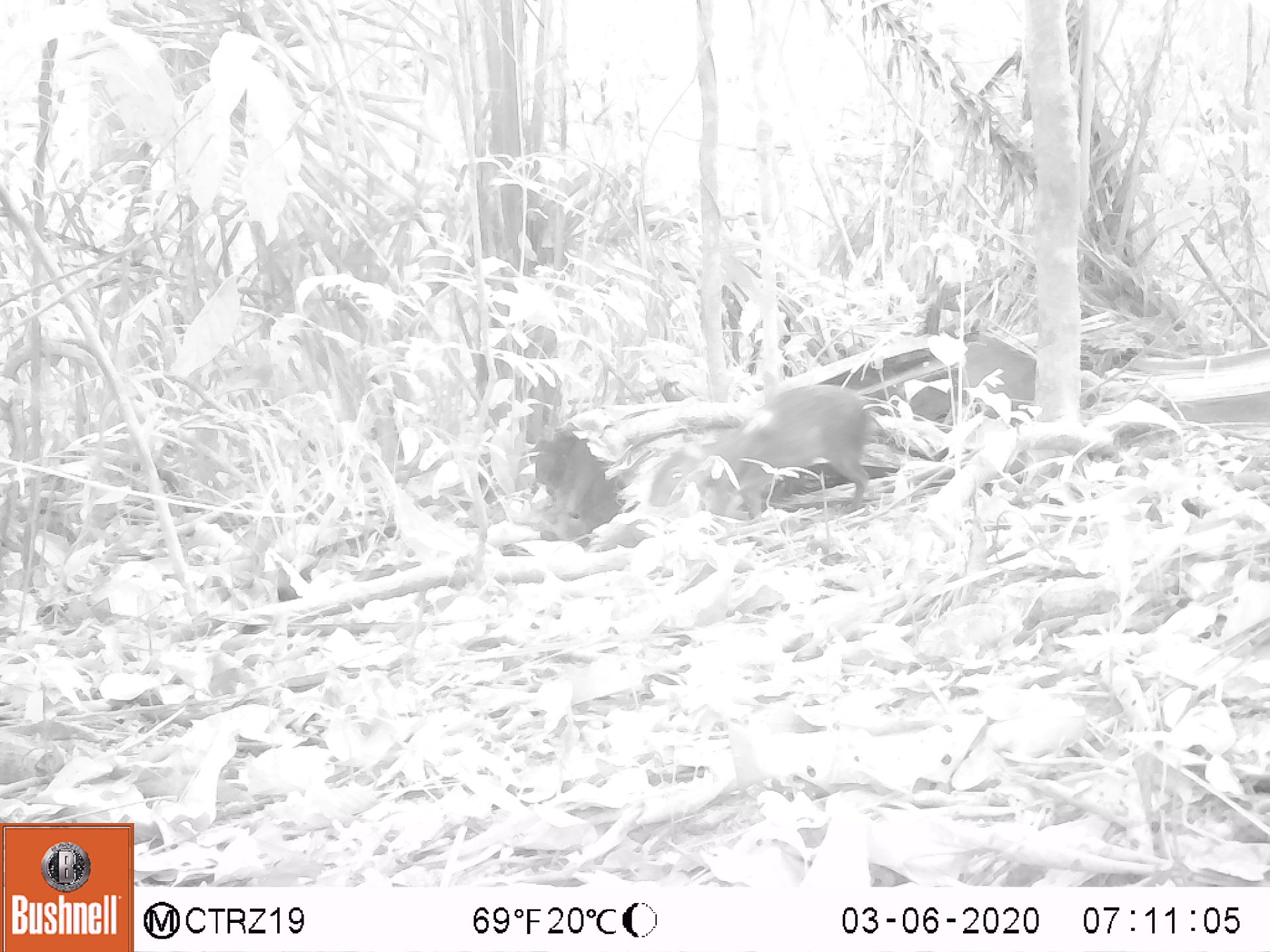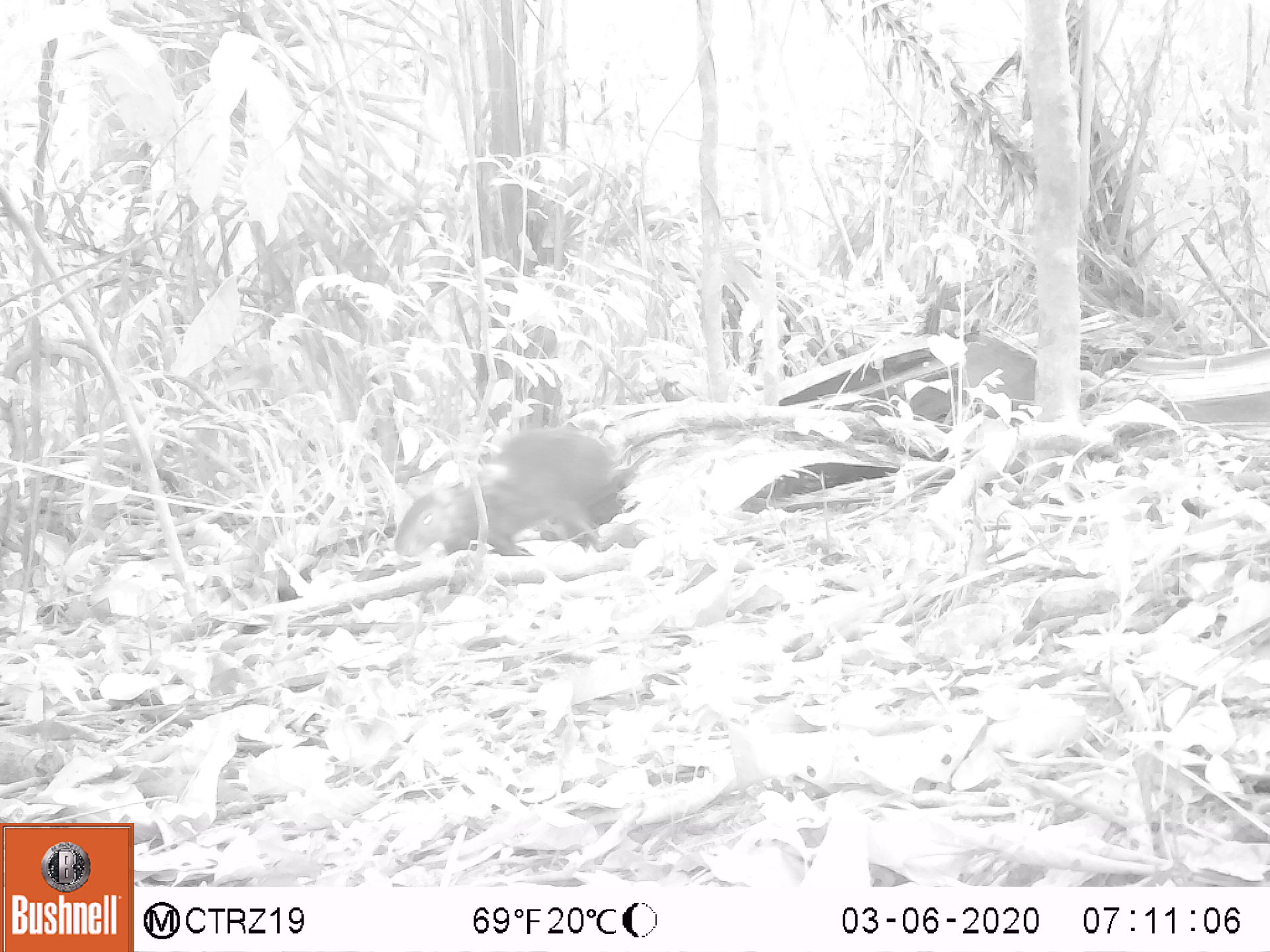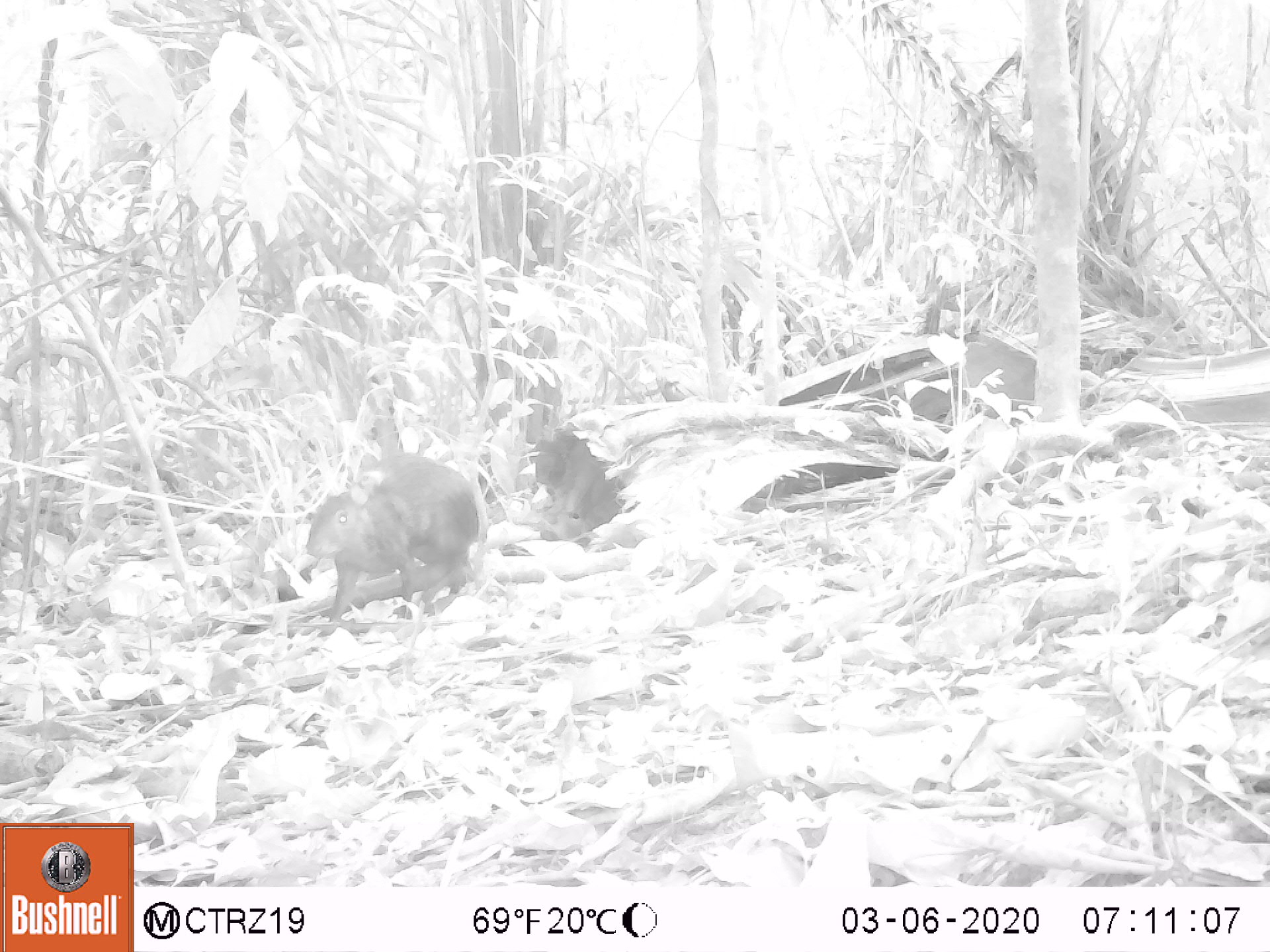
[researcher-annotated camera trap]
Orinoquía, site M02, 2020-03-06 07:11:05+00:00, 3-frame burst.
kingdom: Animalia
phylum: Chordata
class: Mammalia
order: Rodentia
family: Dasyproctidae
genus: Dasyprocta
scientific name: Dasyprocta fuliginosa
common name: black agouti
Black agouti (Dasyprocta fuliginosa).